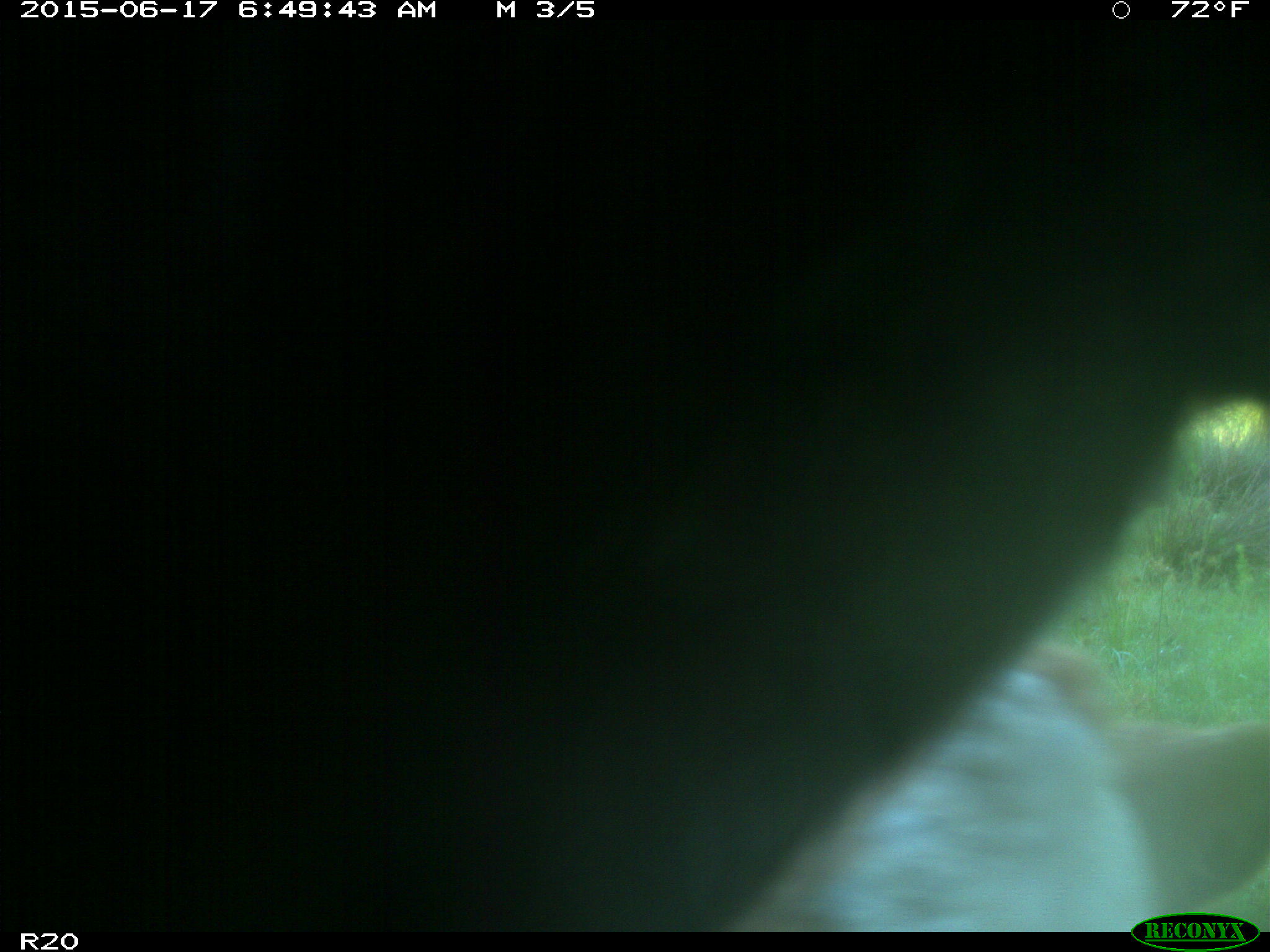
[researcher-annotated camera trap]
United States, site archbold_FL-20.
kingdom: Animalia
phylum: Chordata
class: Mammalia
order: Artiodactyla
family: Bovidae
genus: Bos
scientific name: Bos taurus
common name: domestic cow